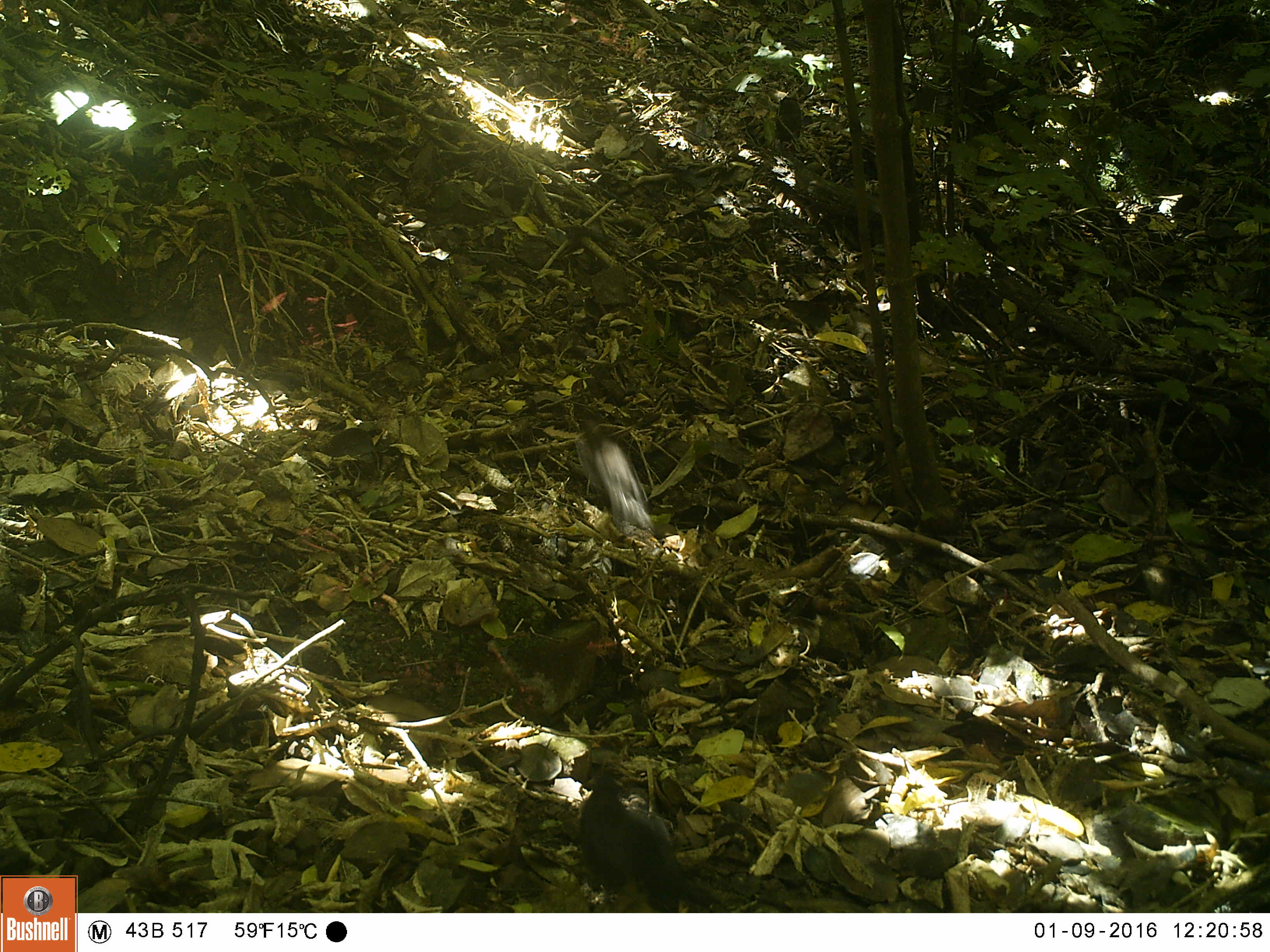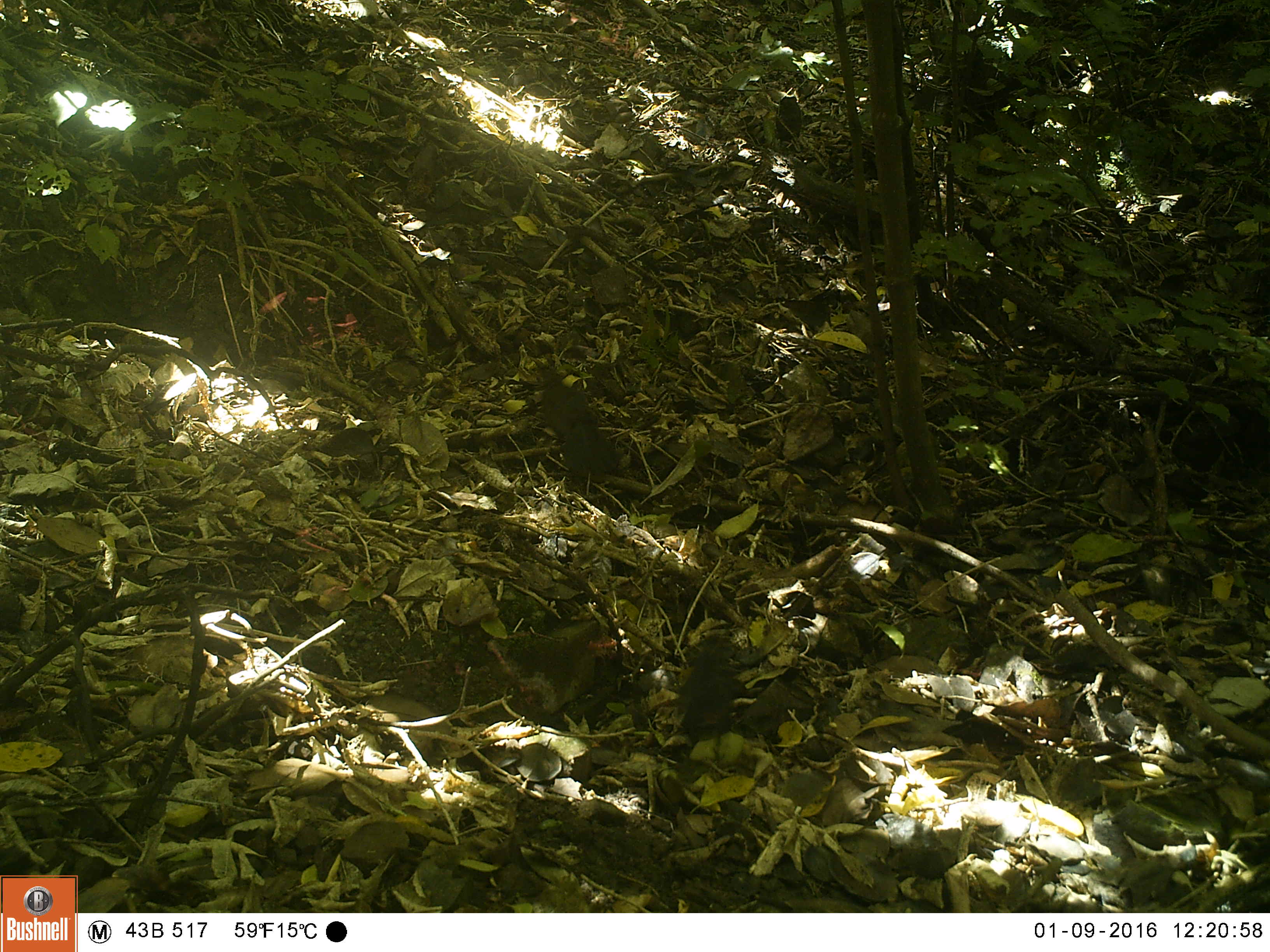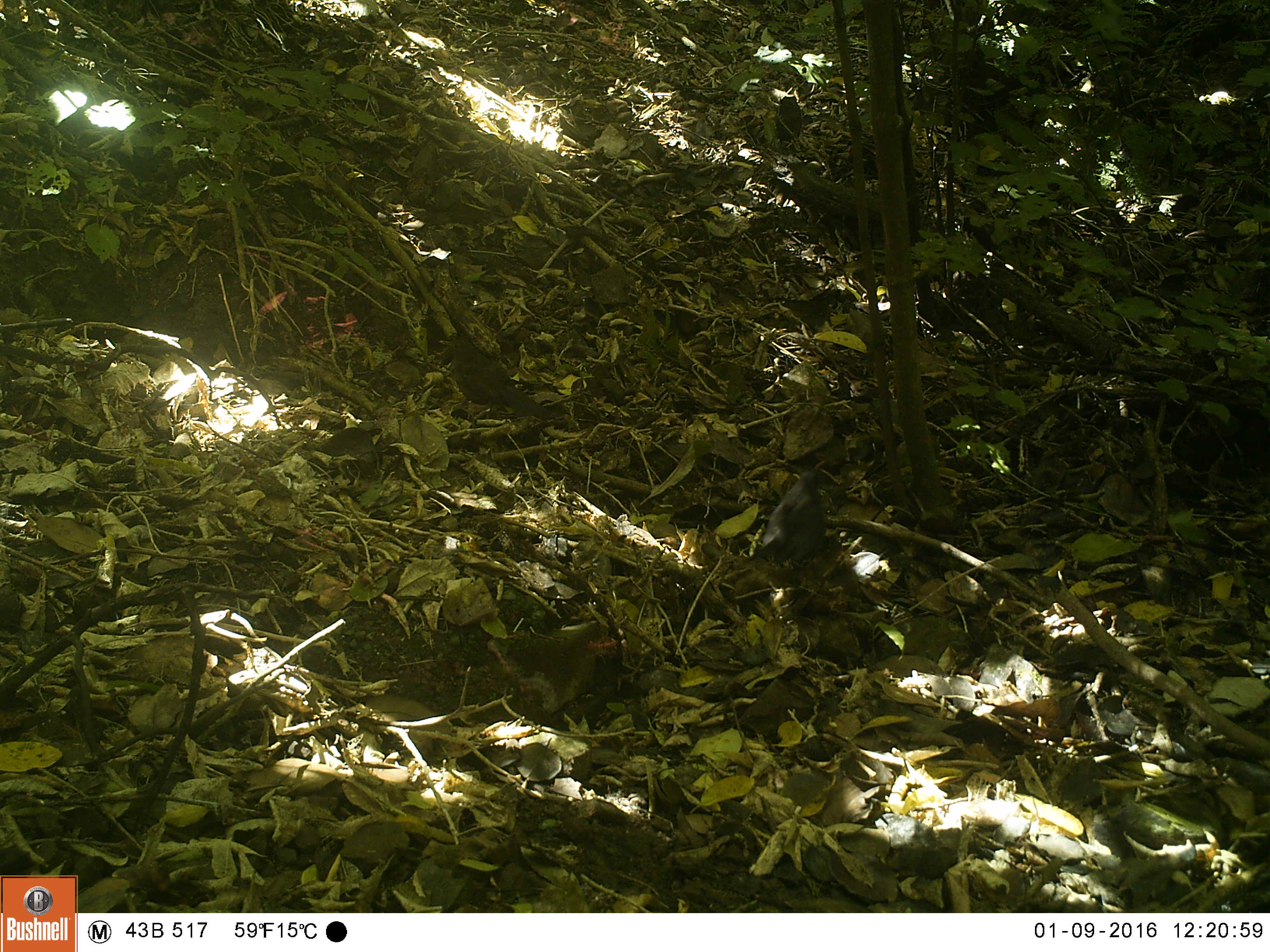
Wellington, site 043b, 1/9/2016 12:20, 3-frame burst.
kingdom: Animalia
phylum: Chordata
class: Aves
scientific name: Aves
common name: bird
Bird (Aves).